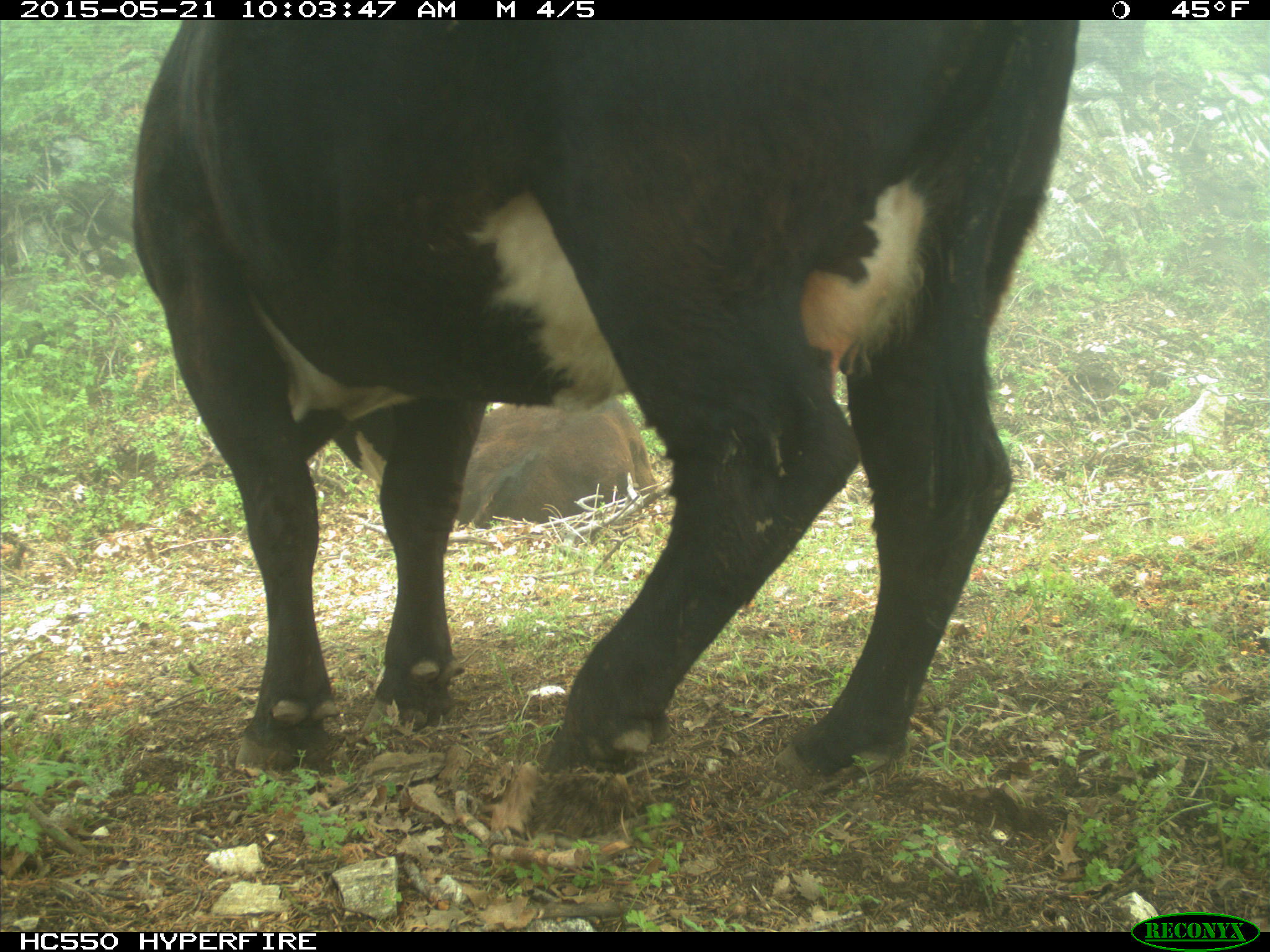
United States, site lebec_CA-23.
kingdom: Animalia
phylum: Chordata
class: Mammalia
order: Artiodactyla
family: Bovidae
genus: Bos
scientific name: Bos taurus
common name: domestic cow